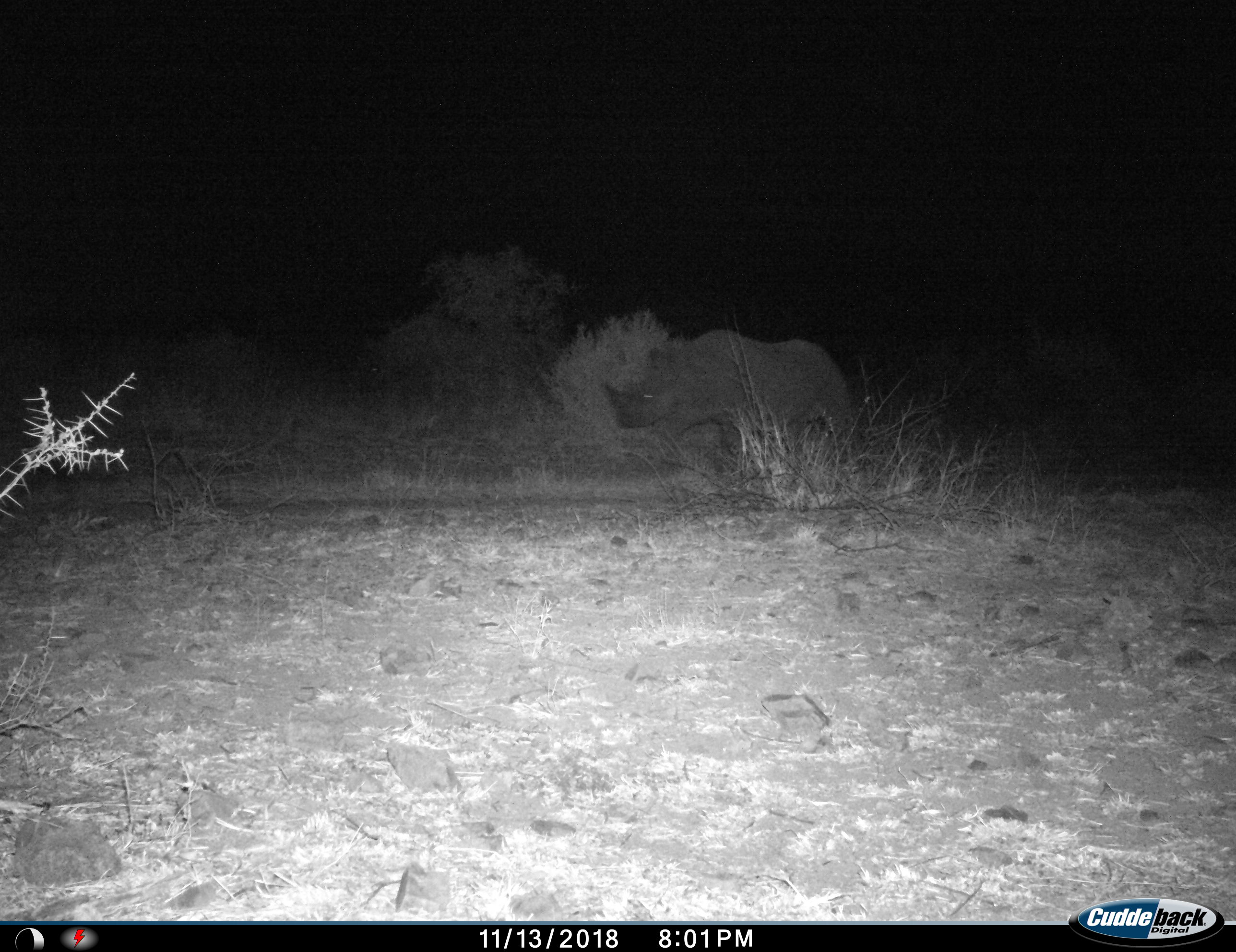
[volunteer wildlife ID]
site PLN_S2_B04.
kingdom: Animalia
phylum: Chordata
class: Mammalia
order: Perissodactyla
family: Rhinocerotidae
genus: Diceros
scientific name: Diceros bicornis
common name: black rhinoceros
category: rhinocerosblack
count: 1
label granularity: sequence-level